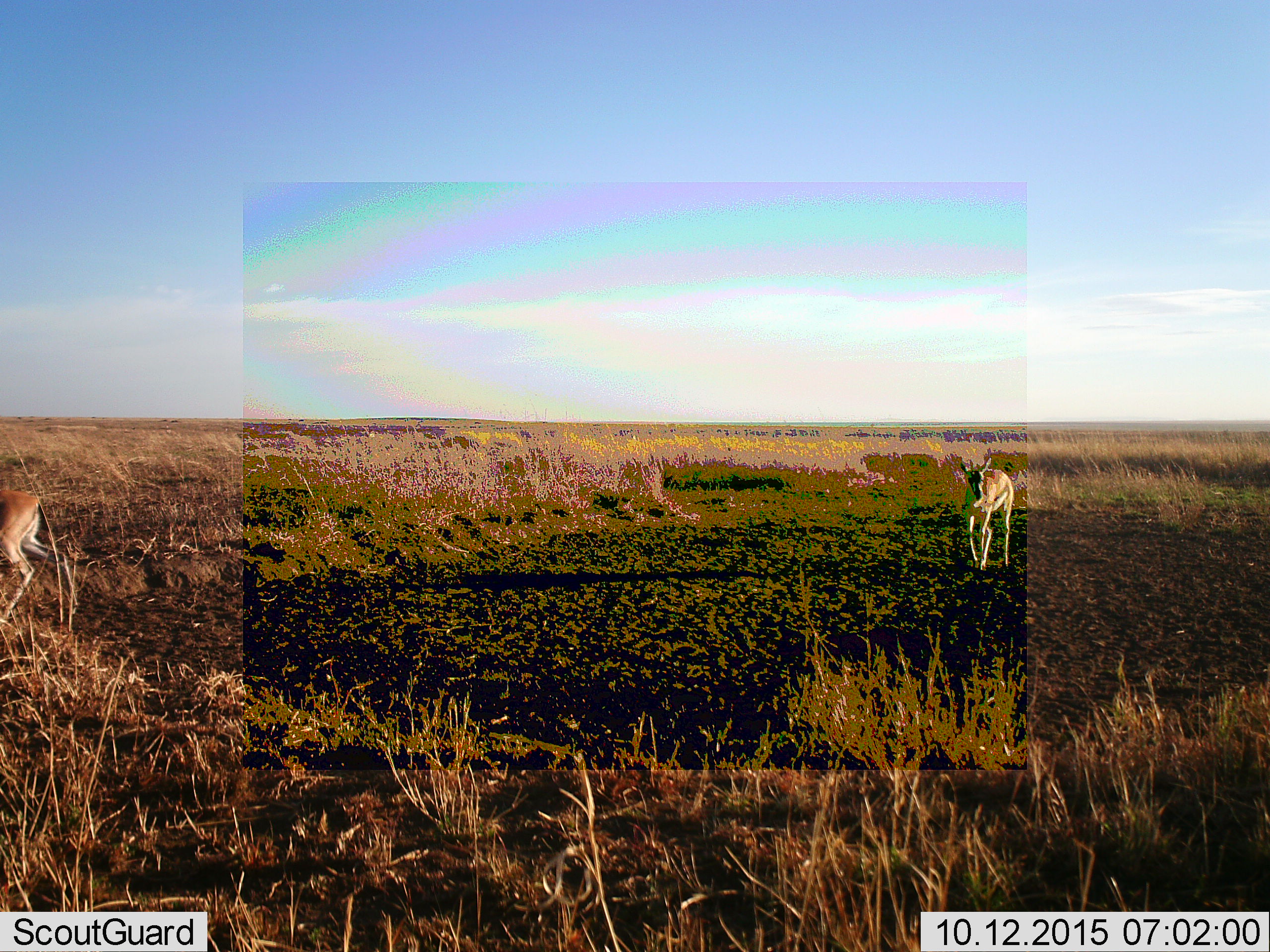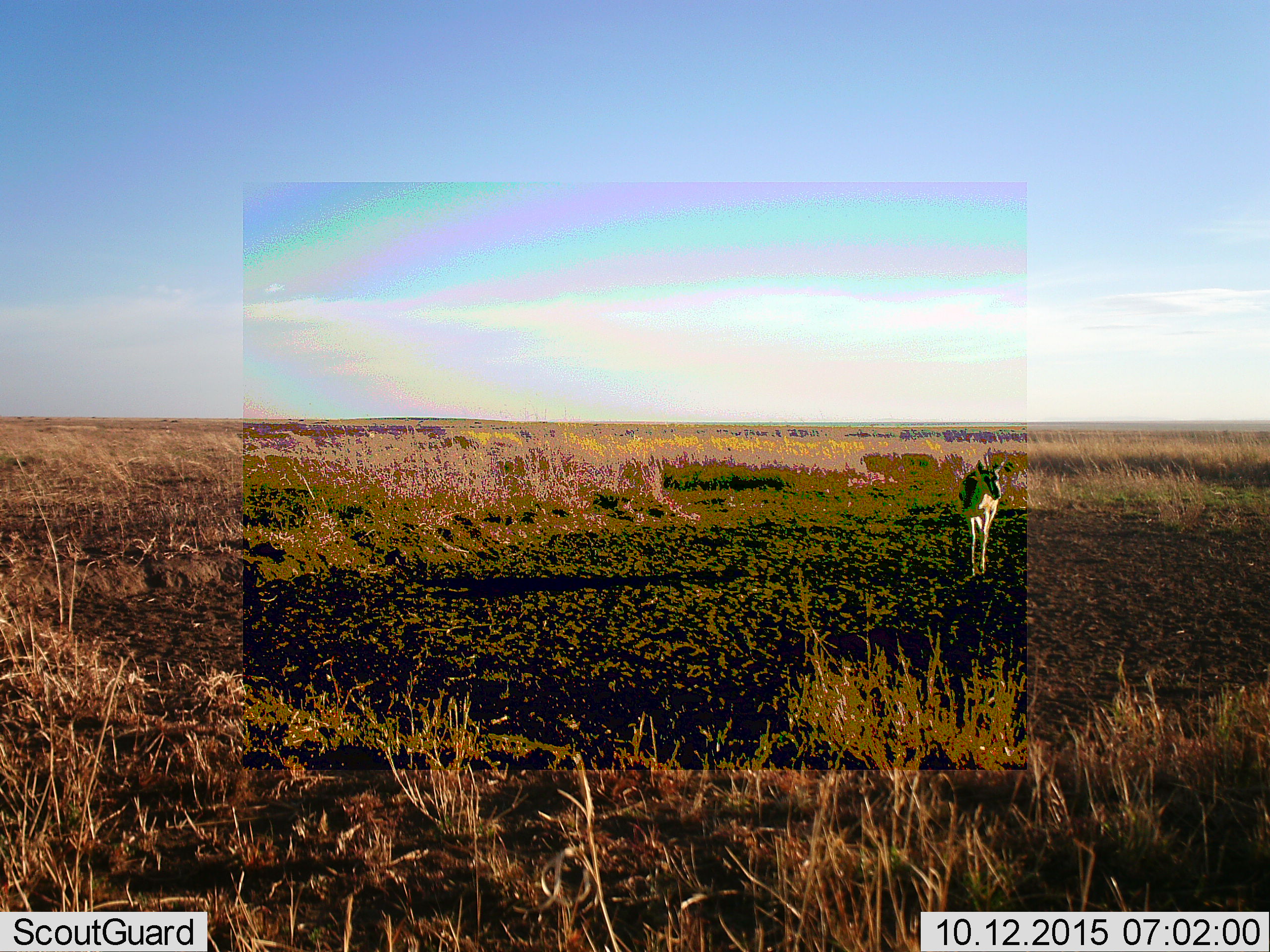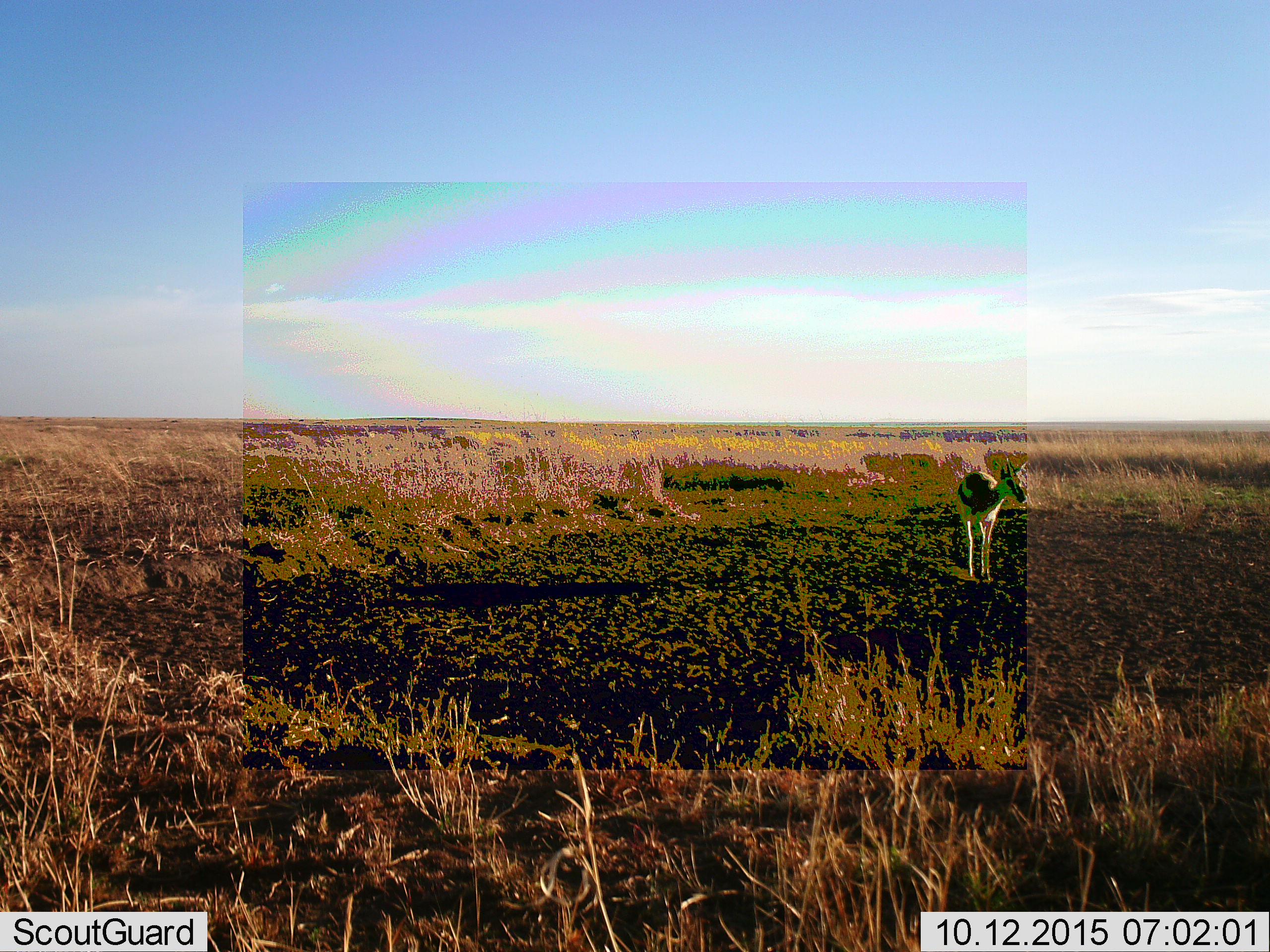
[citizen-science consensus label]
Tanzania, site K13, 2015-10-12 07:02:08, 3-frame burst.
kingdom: Animalia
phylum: Chordata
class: Mammalia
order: Artiodactyla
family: Bovidae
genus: Eudorcas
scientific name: Eudorcas thomsonii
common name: thomson's gazelle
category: gazellethomsons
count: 2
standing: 14%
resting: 0%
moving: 100%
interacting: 0%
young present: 0%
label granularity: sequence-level